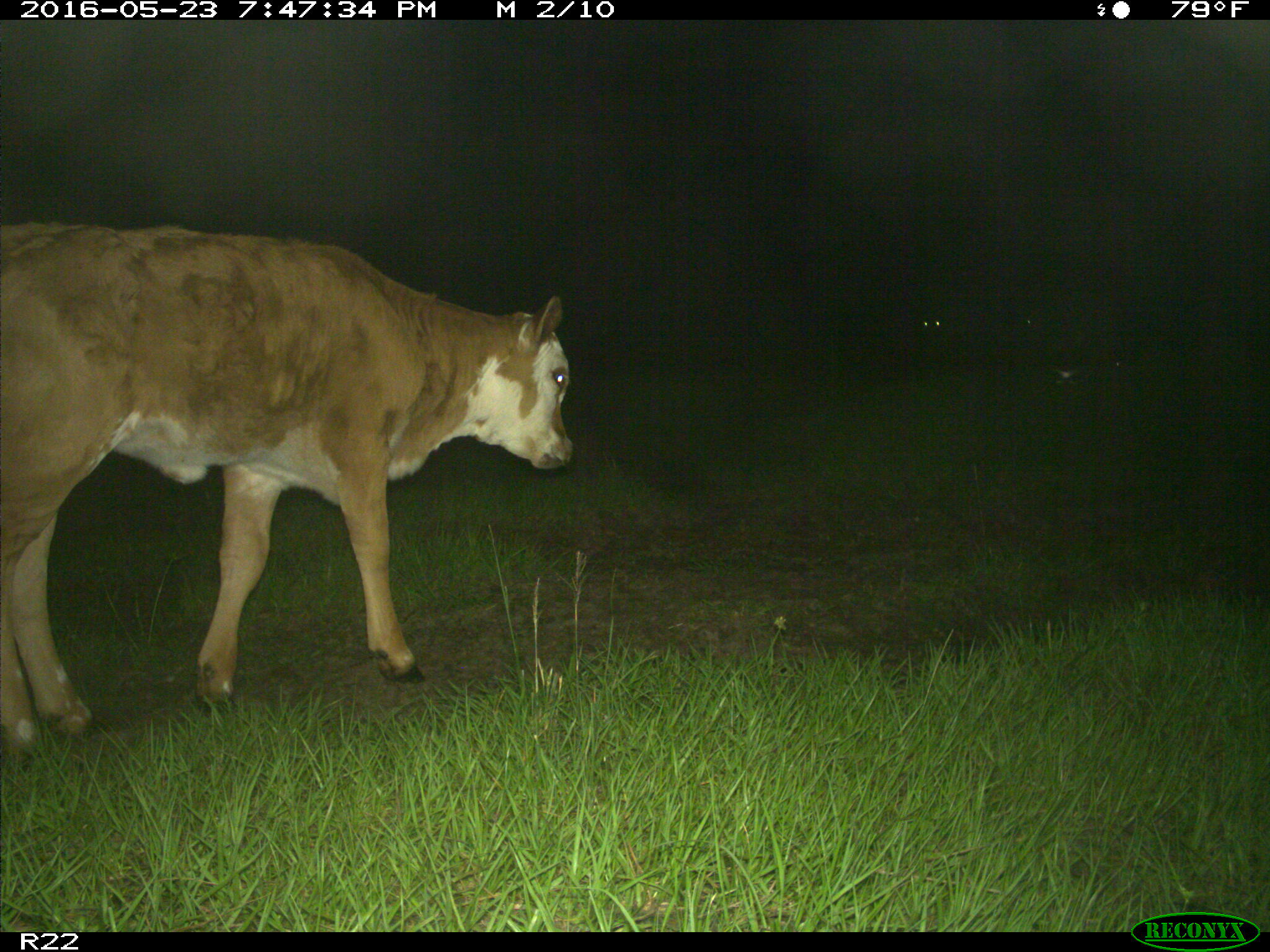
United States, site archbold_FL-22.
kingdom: Animalia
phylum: Chordata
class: Mammalia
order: Artiodactyla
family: Bovidae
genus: Bos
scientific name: Bos taurus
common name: domestic cow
Bos taurus (domestic cow).